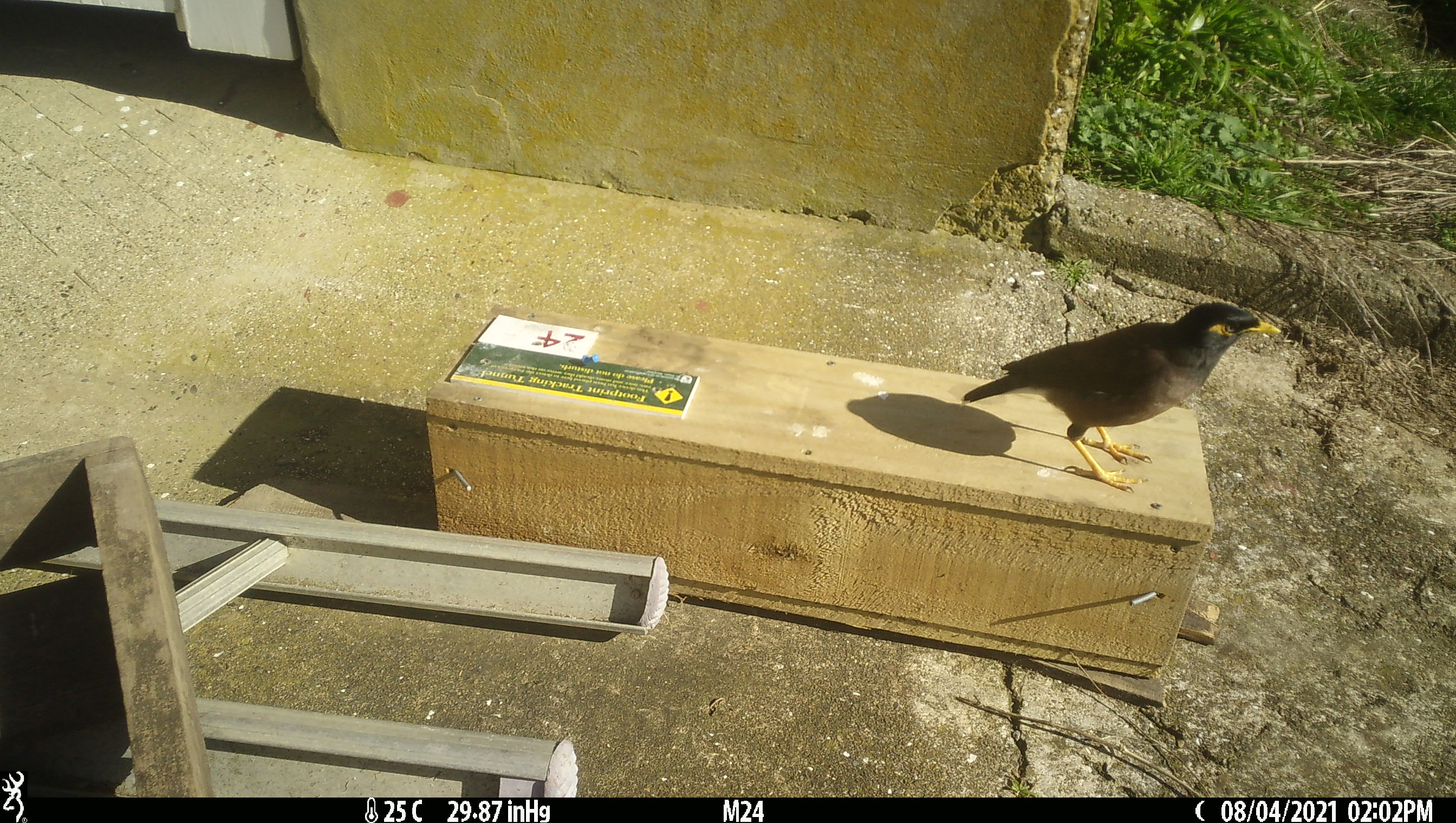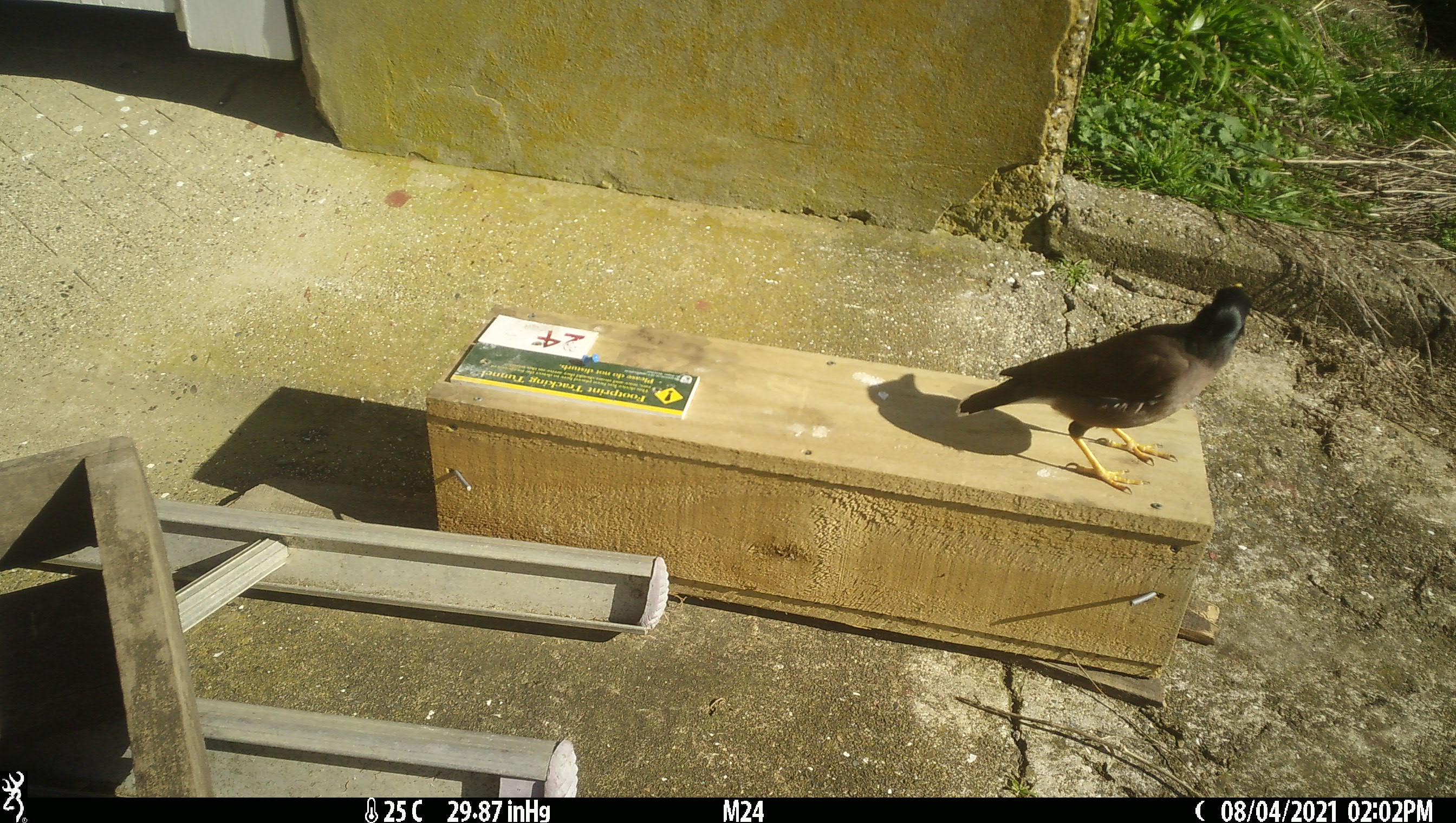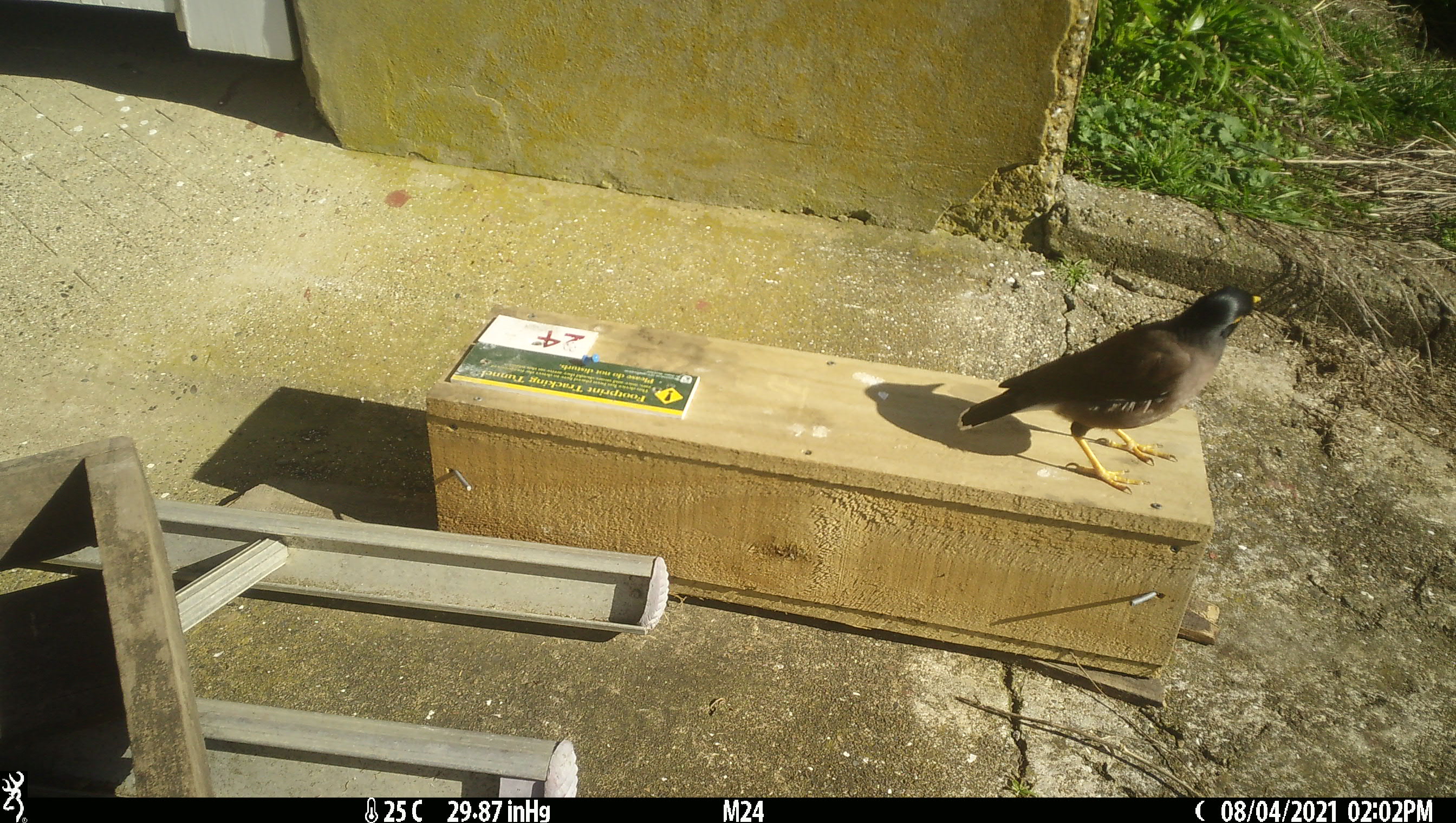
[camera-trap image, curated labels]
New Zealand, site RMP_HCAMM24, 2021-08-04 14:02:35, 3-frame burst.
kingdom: Animalia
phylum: Chordata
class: Aves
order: Passeriformes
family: Sturnidae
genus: Acridotheres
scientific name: Acridotheres tristis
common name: common myna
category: myna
Myna (common myna) (Acridotheres tristis).